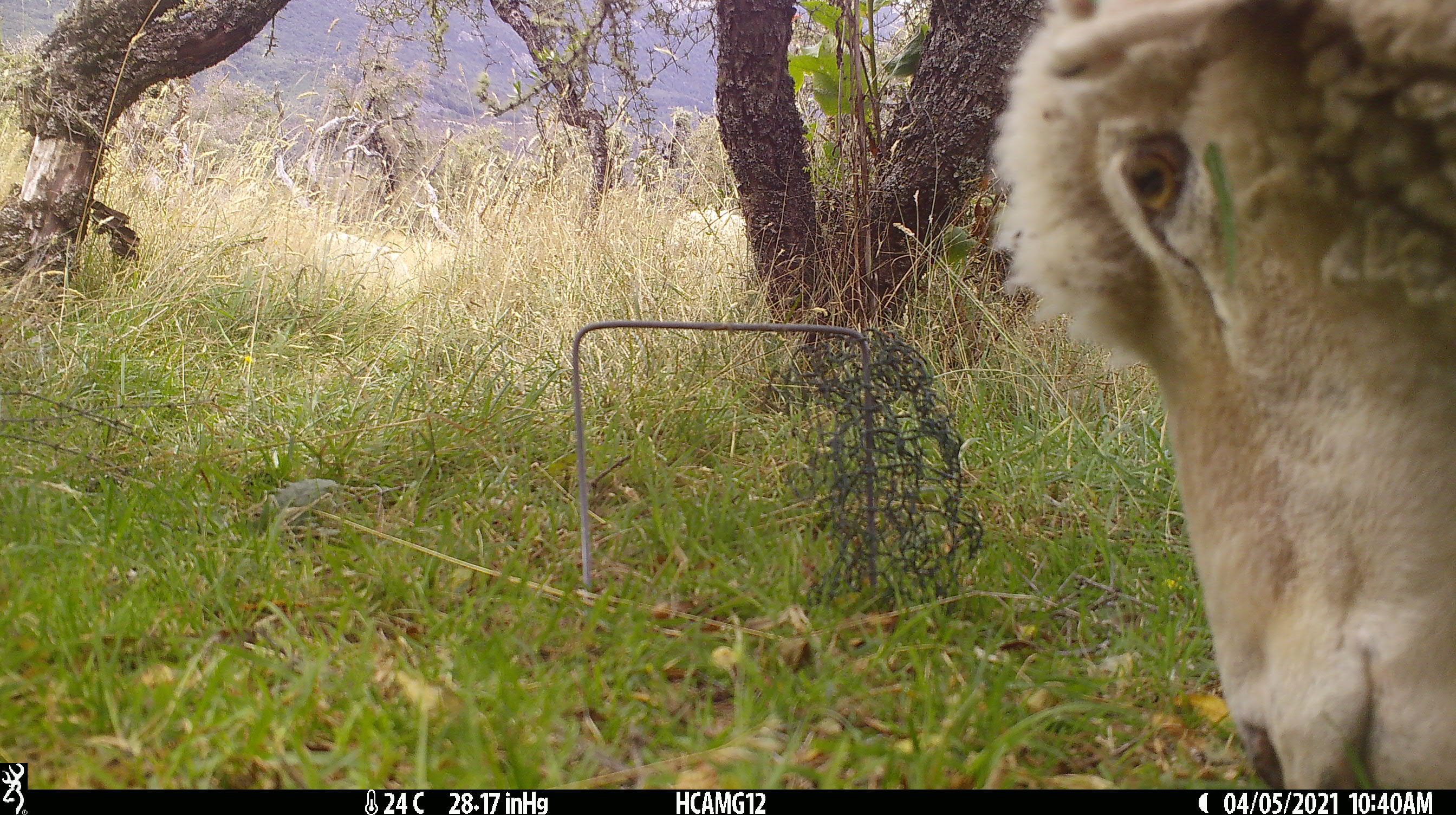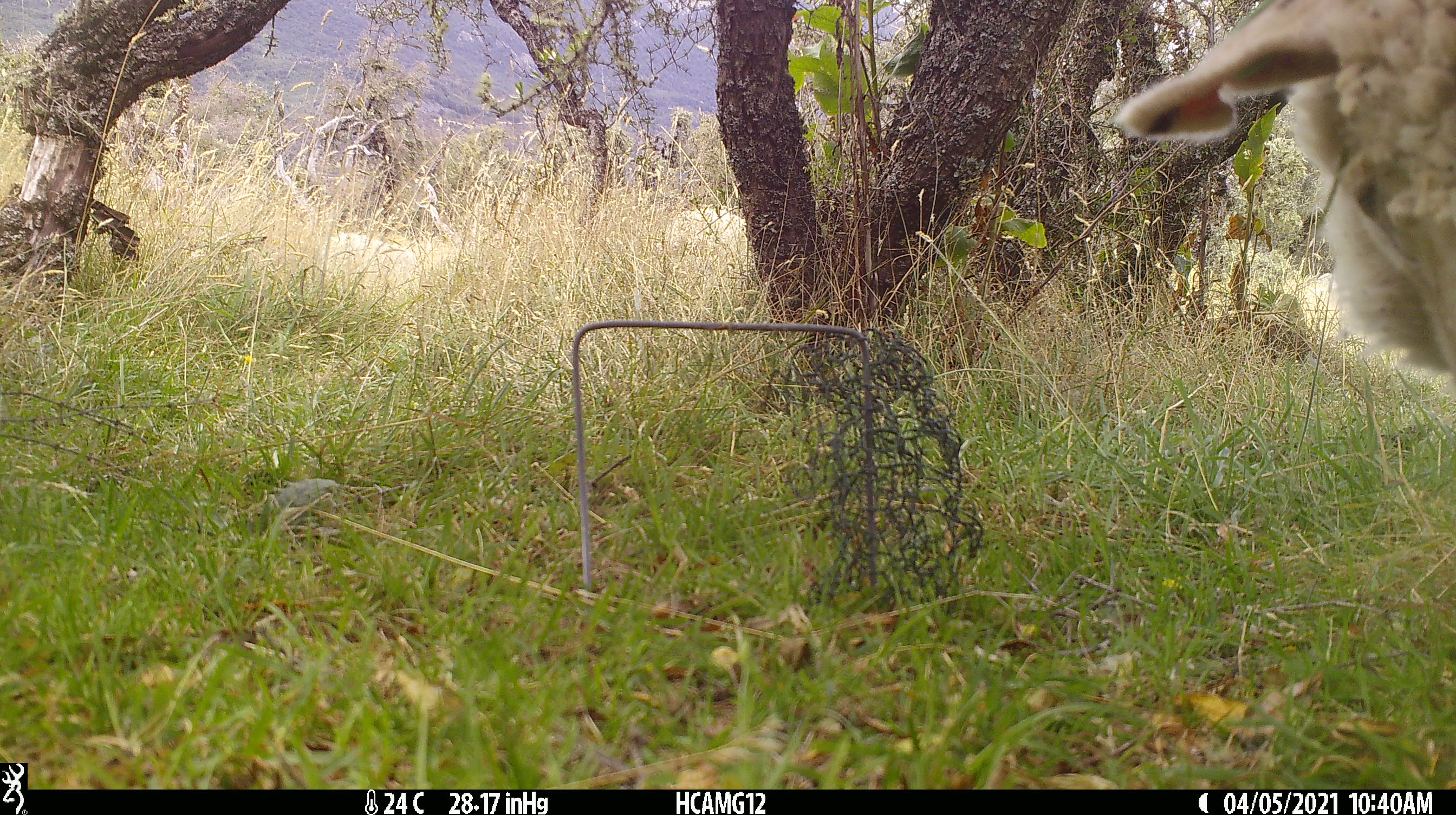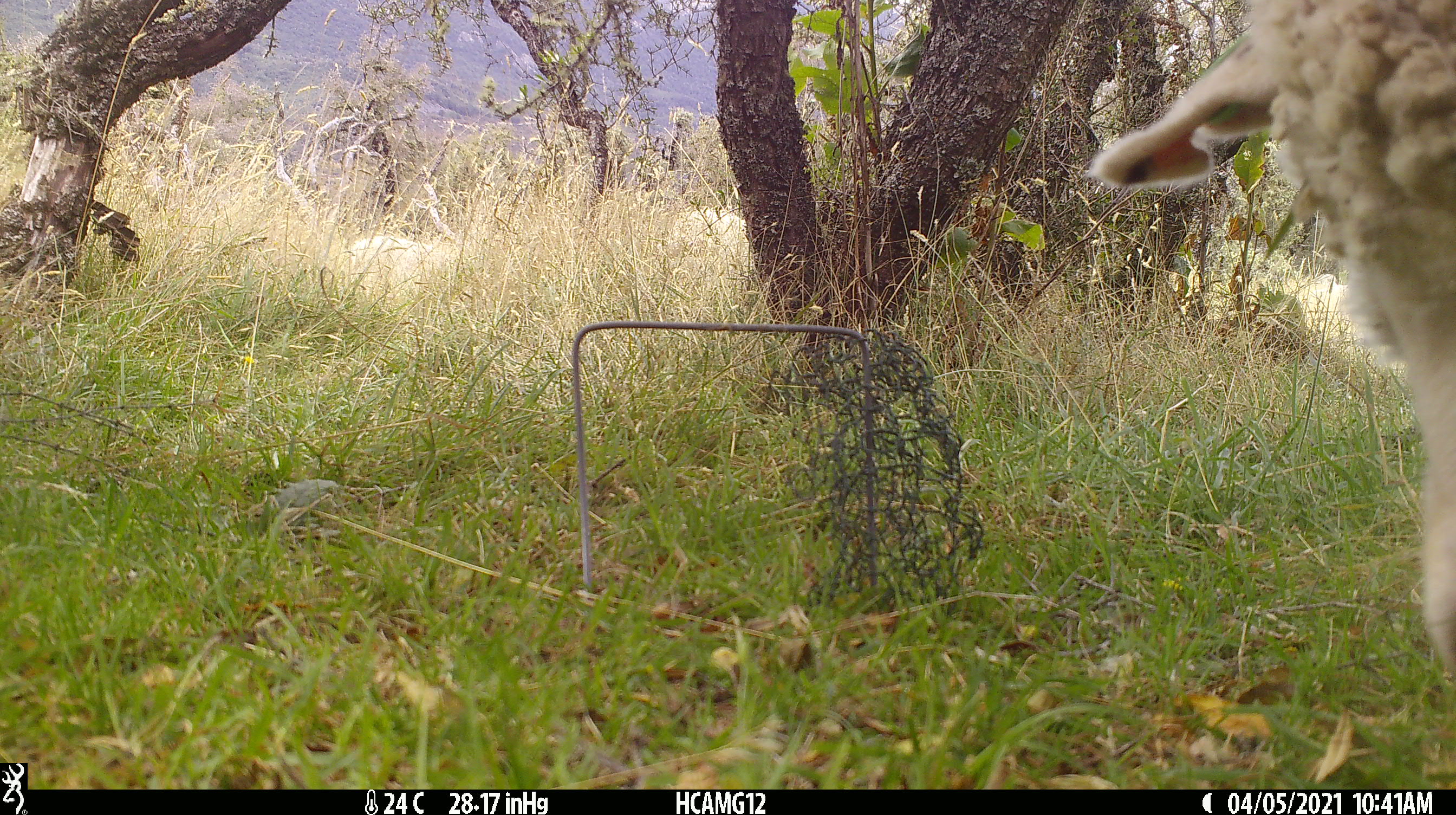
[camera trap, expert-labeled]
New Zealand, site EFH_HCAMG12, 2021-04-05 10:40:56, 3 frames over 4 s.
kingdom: Animalia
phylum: Chordata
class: Mammalia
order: Artiodactyla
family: Bovidae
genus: Ovis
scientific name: Ovis aries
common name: domestic sheep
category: sheep